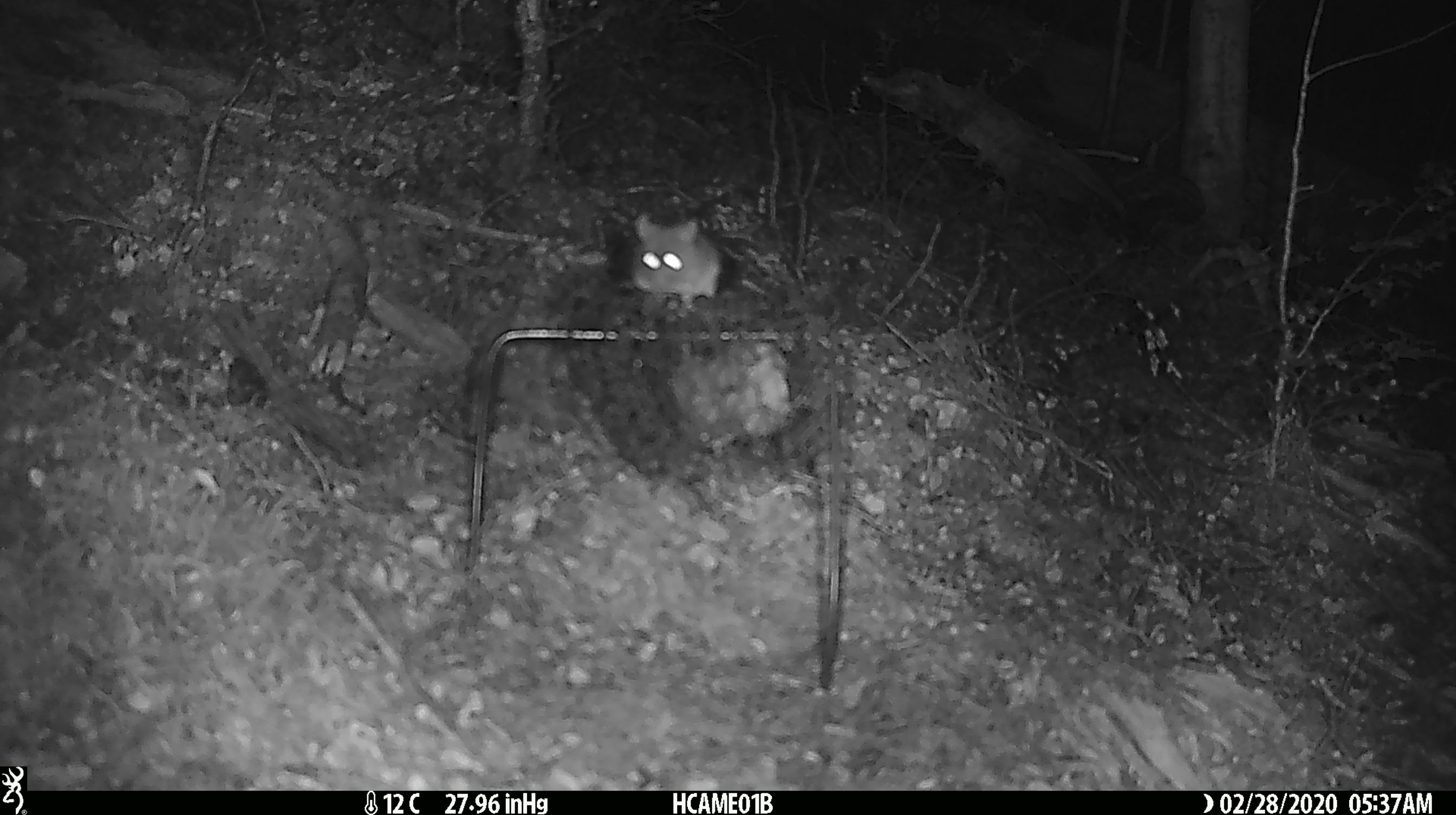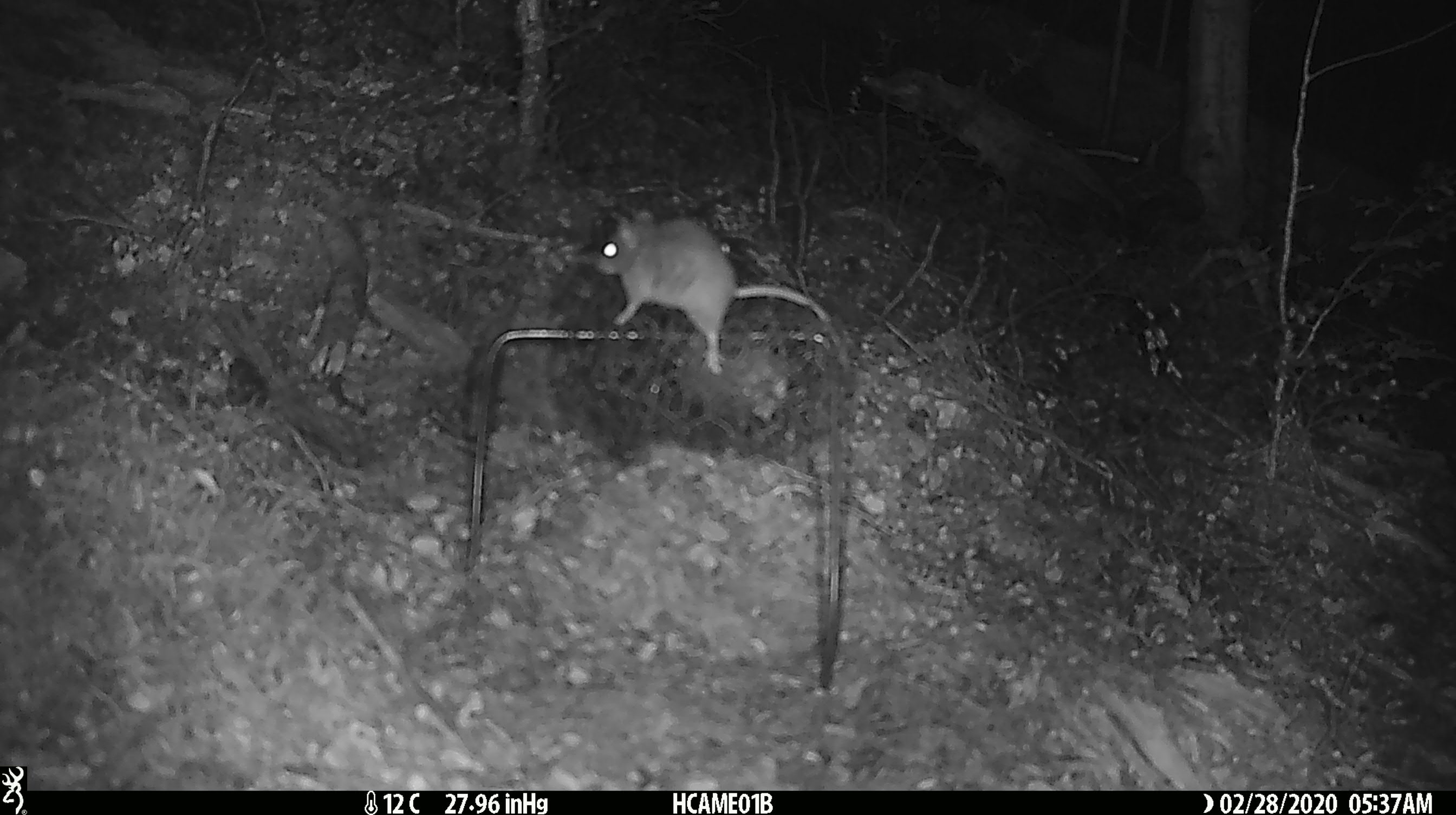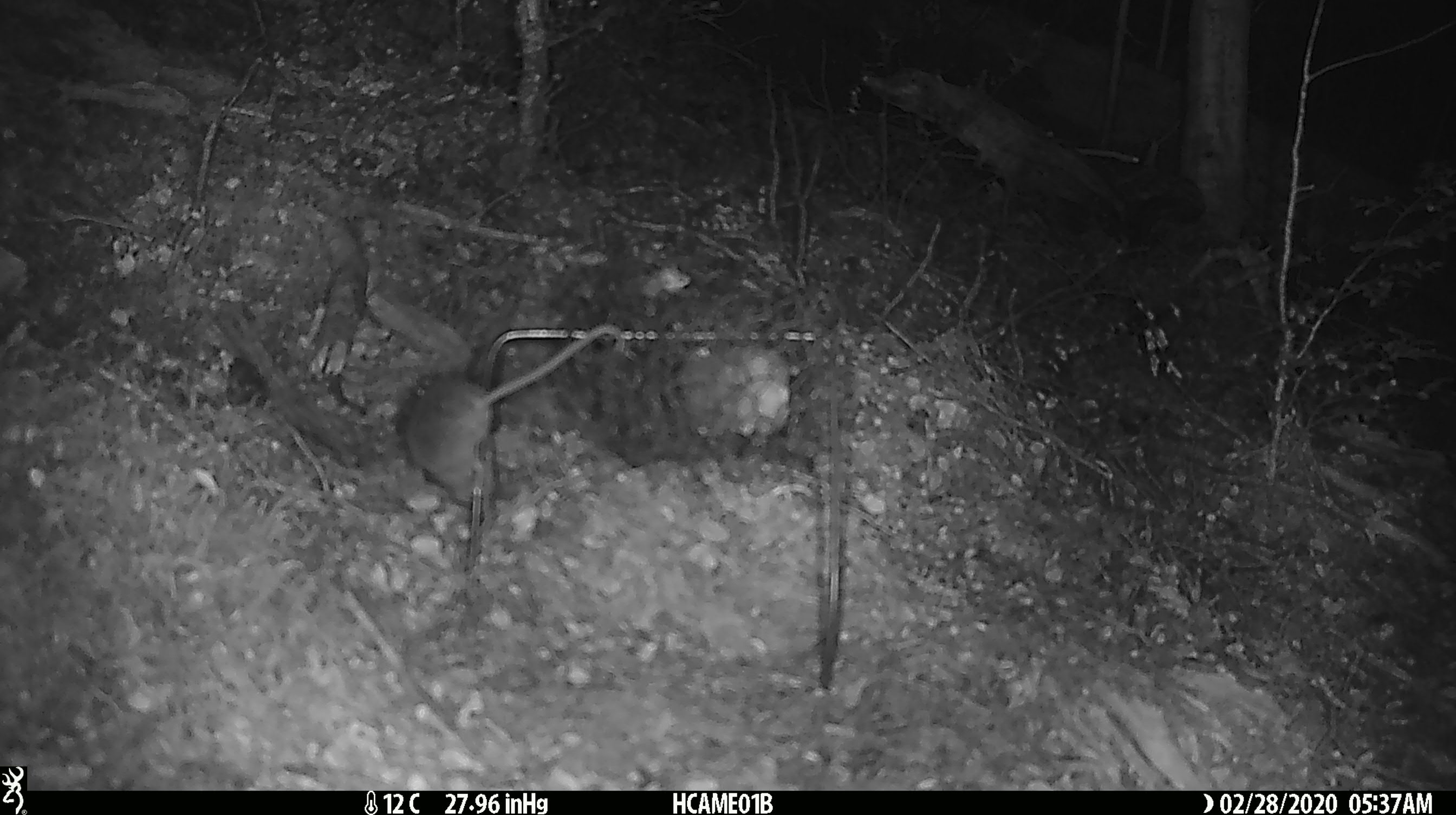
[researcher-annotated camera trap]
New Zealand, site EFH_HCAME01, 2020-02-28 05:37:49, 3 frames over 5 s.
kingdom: Animalia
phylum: Chordata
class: Mammalia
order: Rodentia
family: Muridae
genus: Mus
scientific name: Mus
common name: mouse